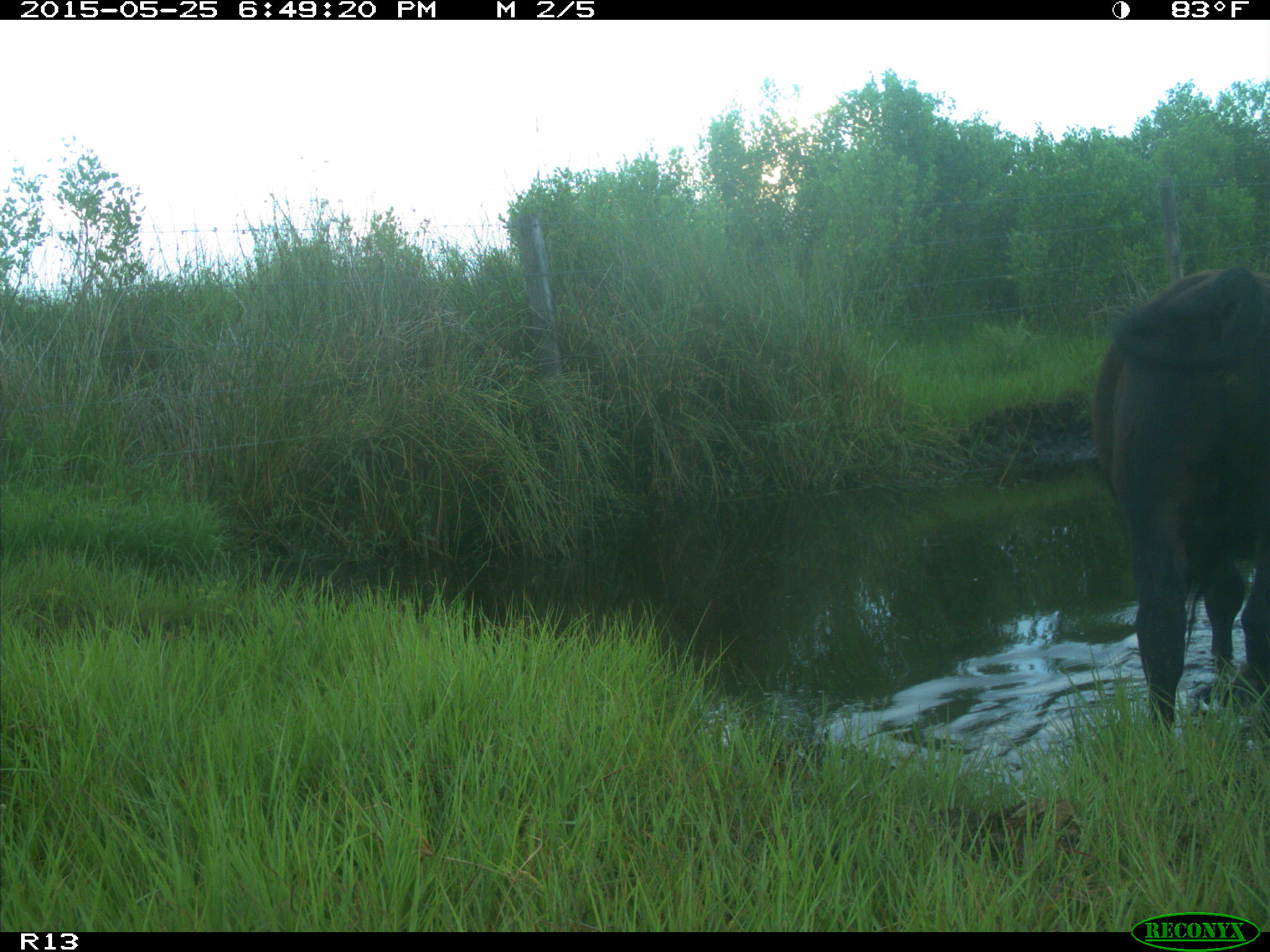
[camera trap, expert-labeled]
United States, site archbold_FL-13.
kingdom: Animalia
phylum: Chordata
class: Mammalia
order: Artiodactyla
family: Bovidae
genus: Bos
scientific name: Bos taurus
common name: domestic cow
Bos taurus (domestic cow).